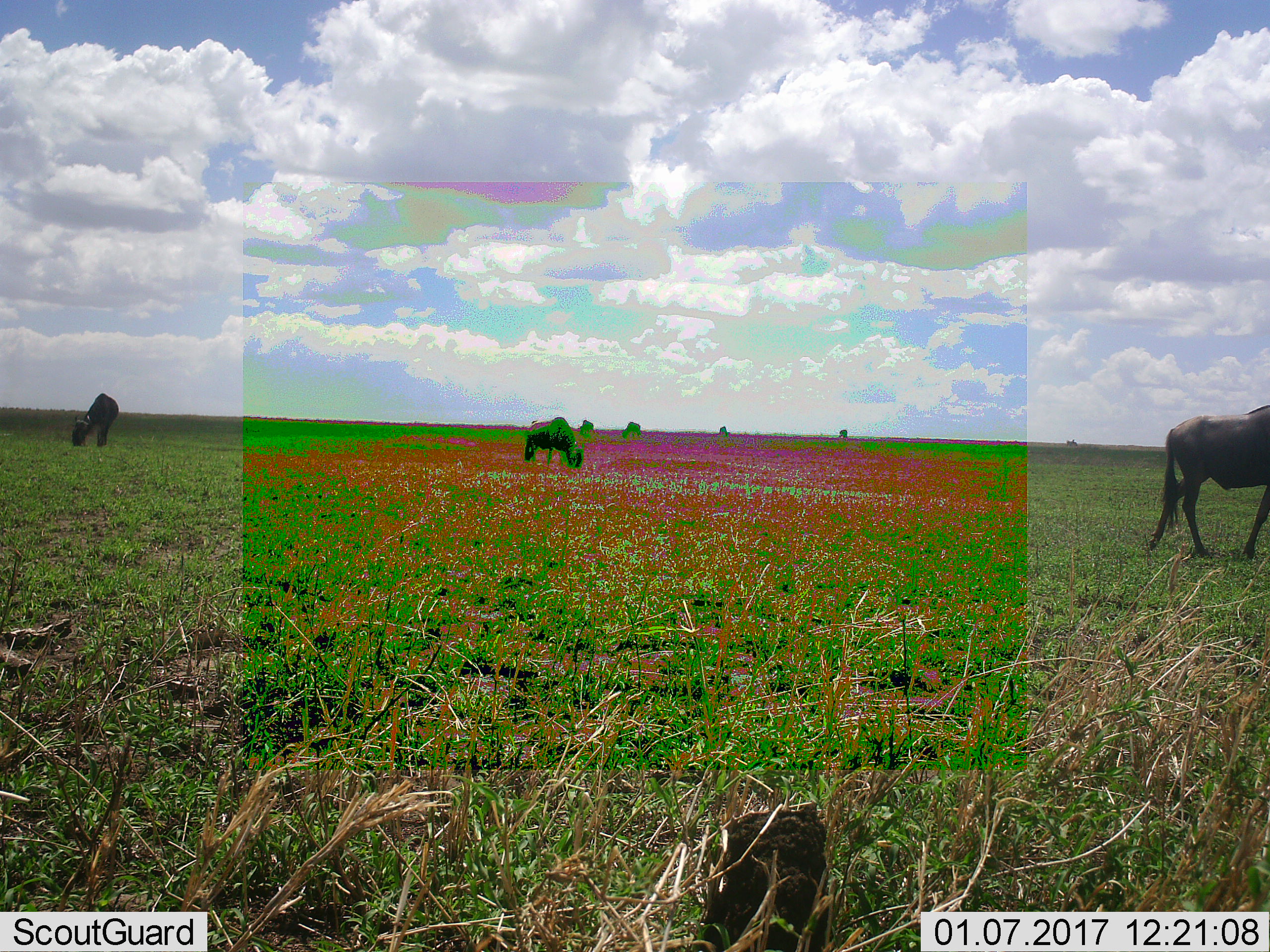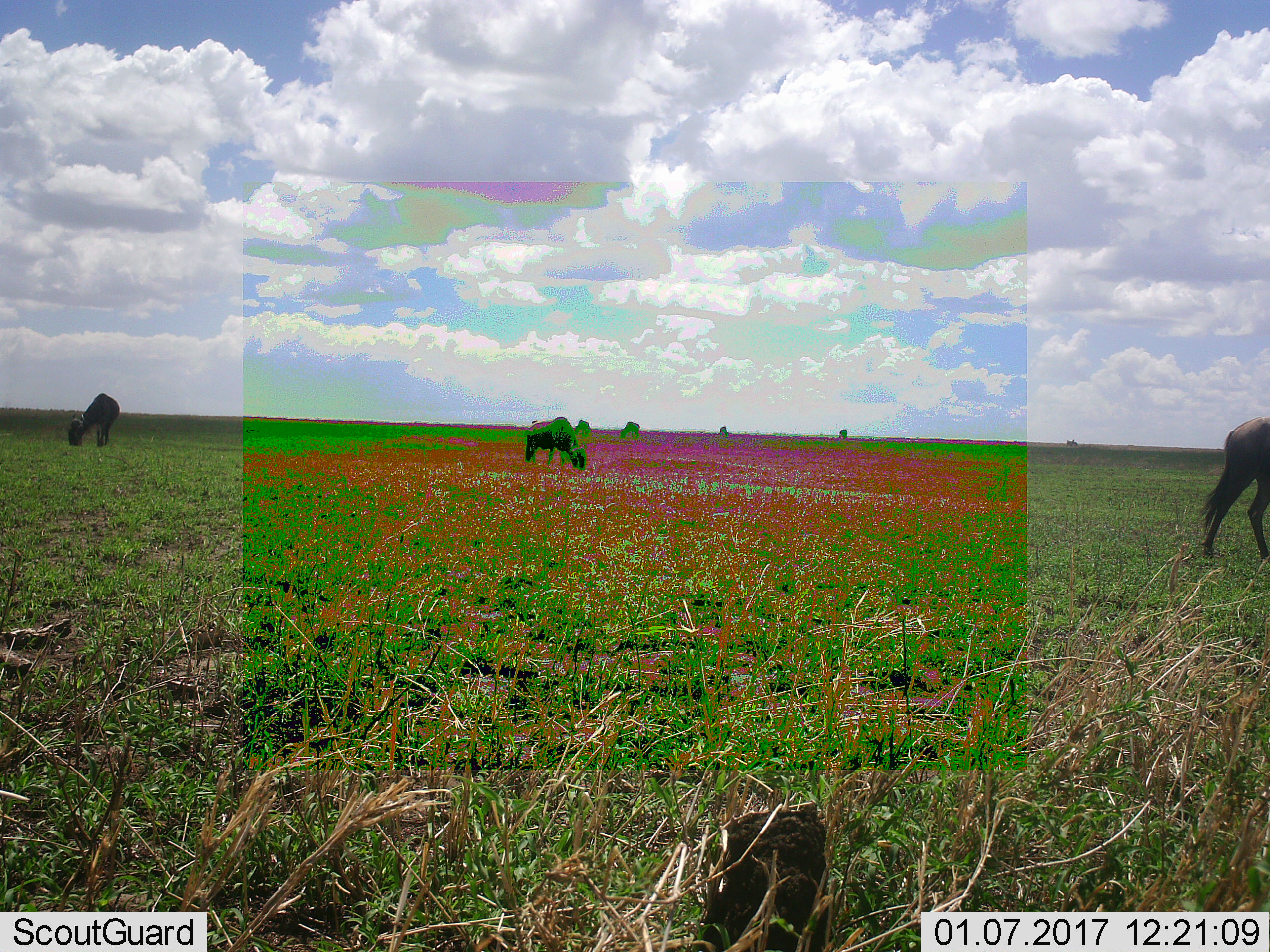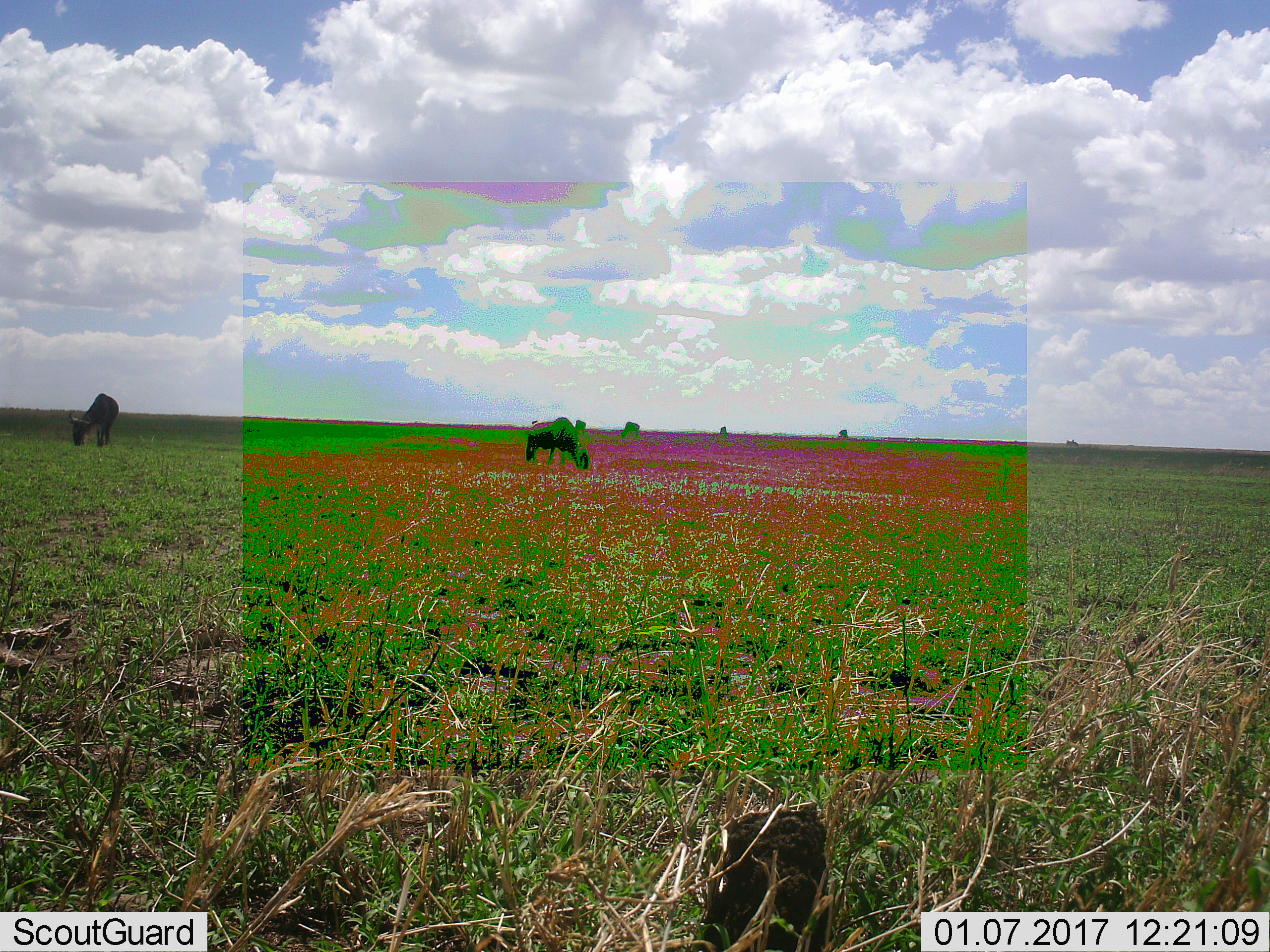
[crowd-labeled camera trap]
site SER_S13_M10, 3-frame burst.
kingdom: Animalia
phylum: Chordata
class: Mammalia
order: Artiodactyla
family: Bovidae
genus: Connochaetes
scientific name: Connochaetes taurinus taurinus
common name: blue wildebeest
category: wildebeestblue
Wildebeestblue (blue wildebeest) (Connochaetes taurinus taurinus), count 6. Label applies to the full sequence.